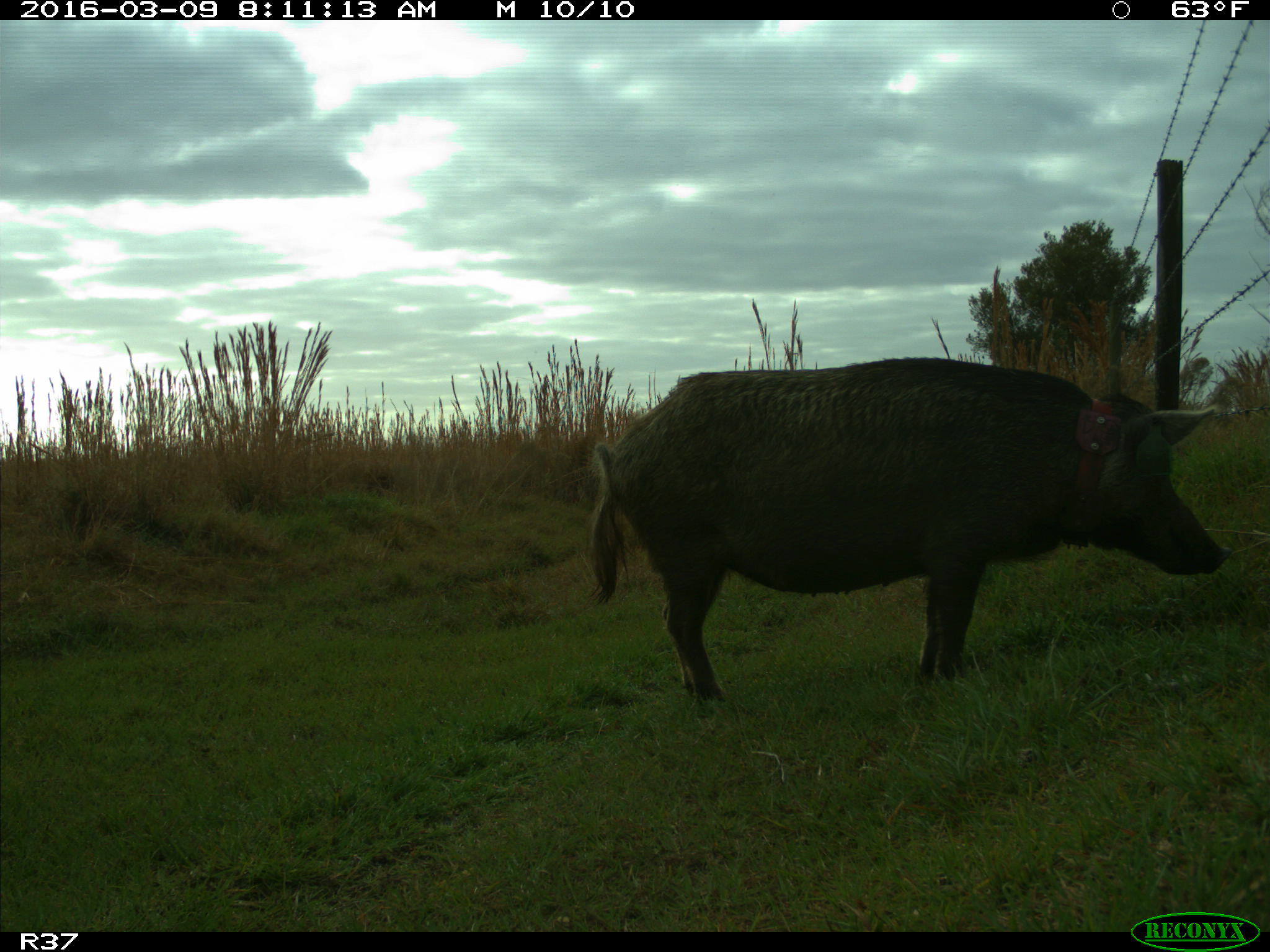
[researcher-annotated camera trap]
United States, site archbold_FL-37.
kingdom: Animalia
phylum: Chordata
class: Mammalia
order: Artiodactyla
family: Suidae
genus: Sus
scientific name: Sus scrofa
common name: wild boar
Sus scrofa (wild boar).